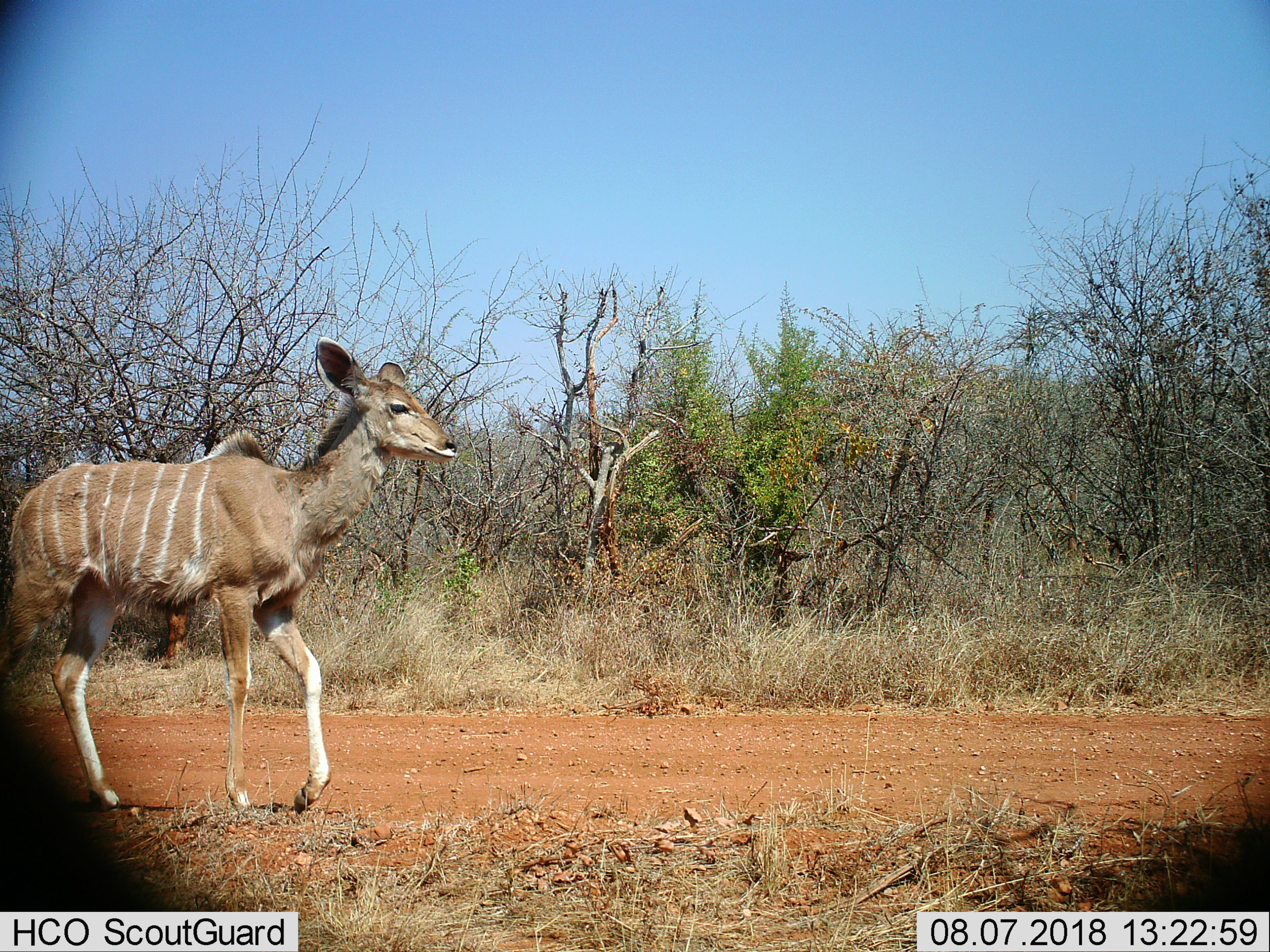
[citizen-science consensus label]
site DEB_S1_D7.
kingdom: Animalia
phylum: Chordata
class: Mammalia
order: Artiodactyla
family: Bovidae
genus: Tragelaphus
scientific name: Tragelaphus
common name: kudu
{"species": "kudu (Tragelaphus)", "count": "1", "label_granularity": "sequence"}